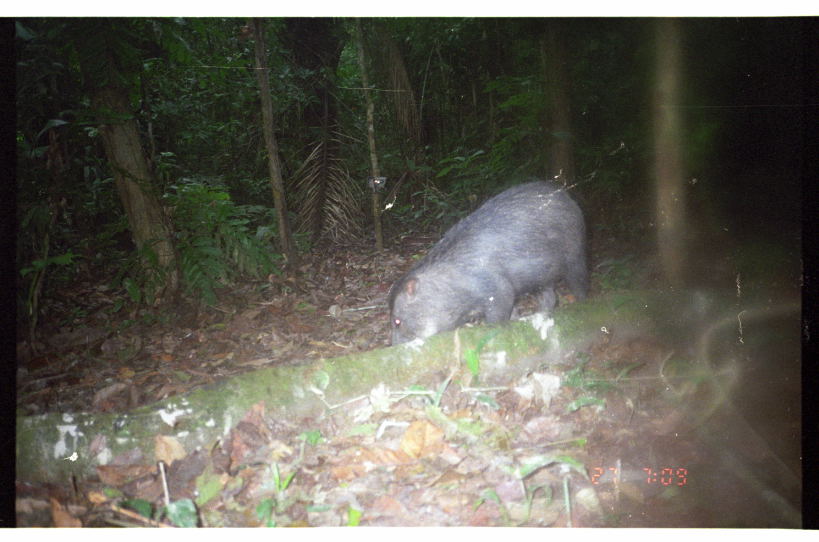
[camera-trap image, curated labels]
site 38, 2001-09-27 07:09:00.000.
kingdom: Animalia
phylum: Chordata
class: Mammalia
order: Artiodactyla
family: Tayassuidae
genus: Tayassu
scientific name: Tayassu pecari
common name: white-lipped peccary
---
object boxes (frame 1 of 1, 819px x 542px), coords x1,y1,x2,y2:
tayassu pecari: 381,179,591,350